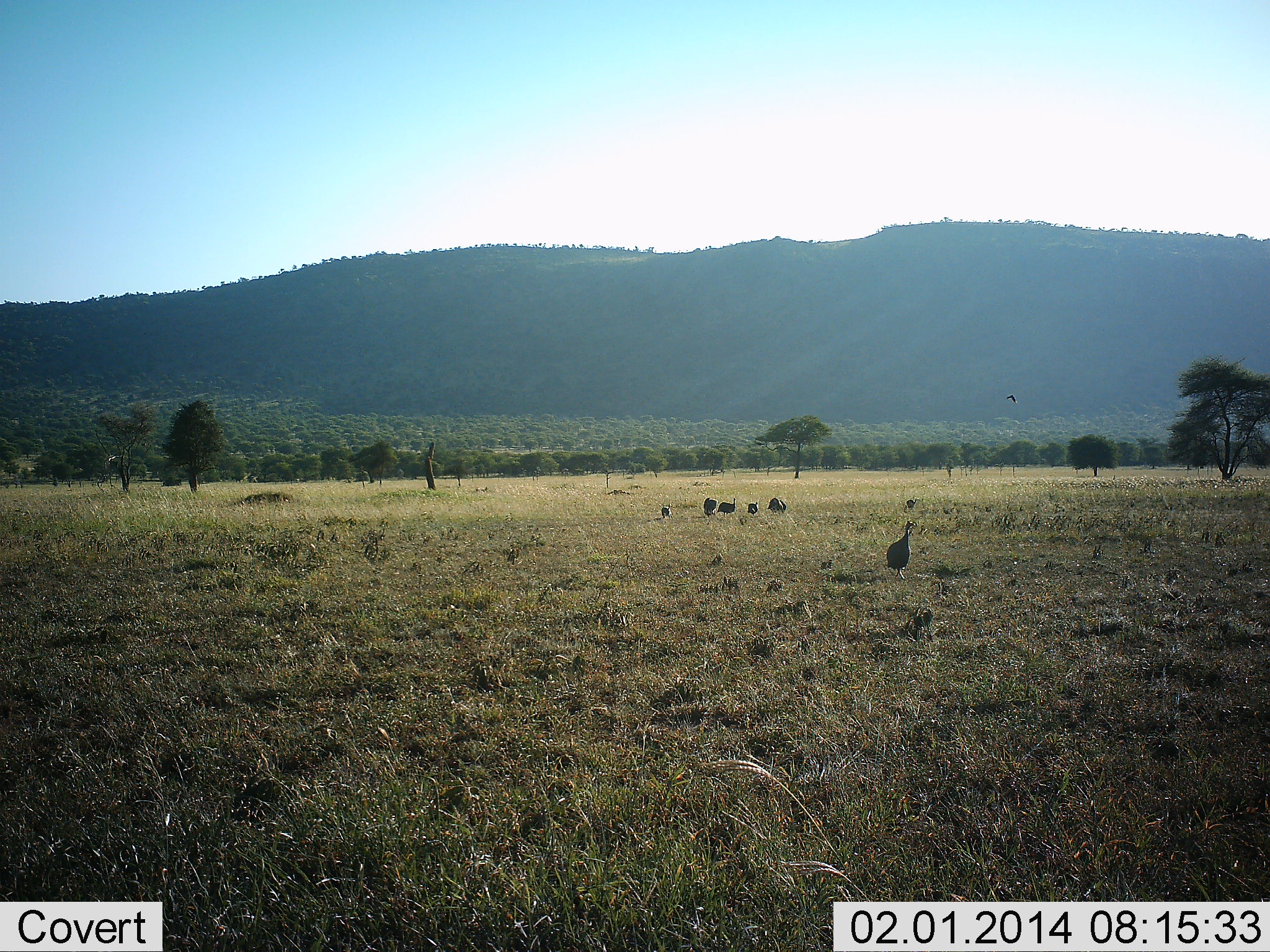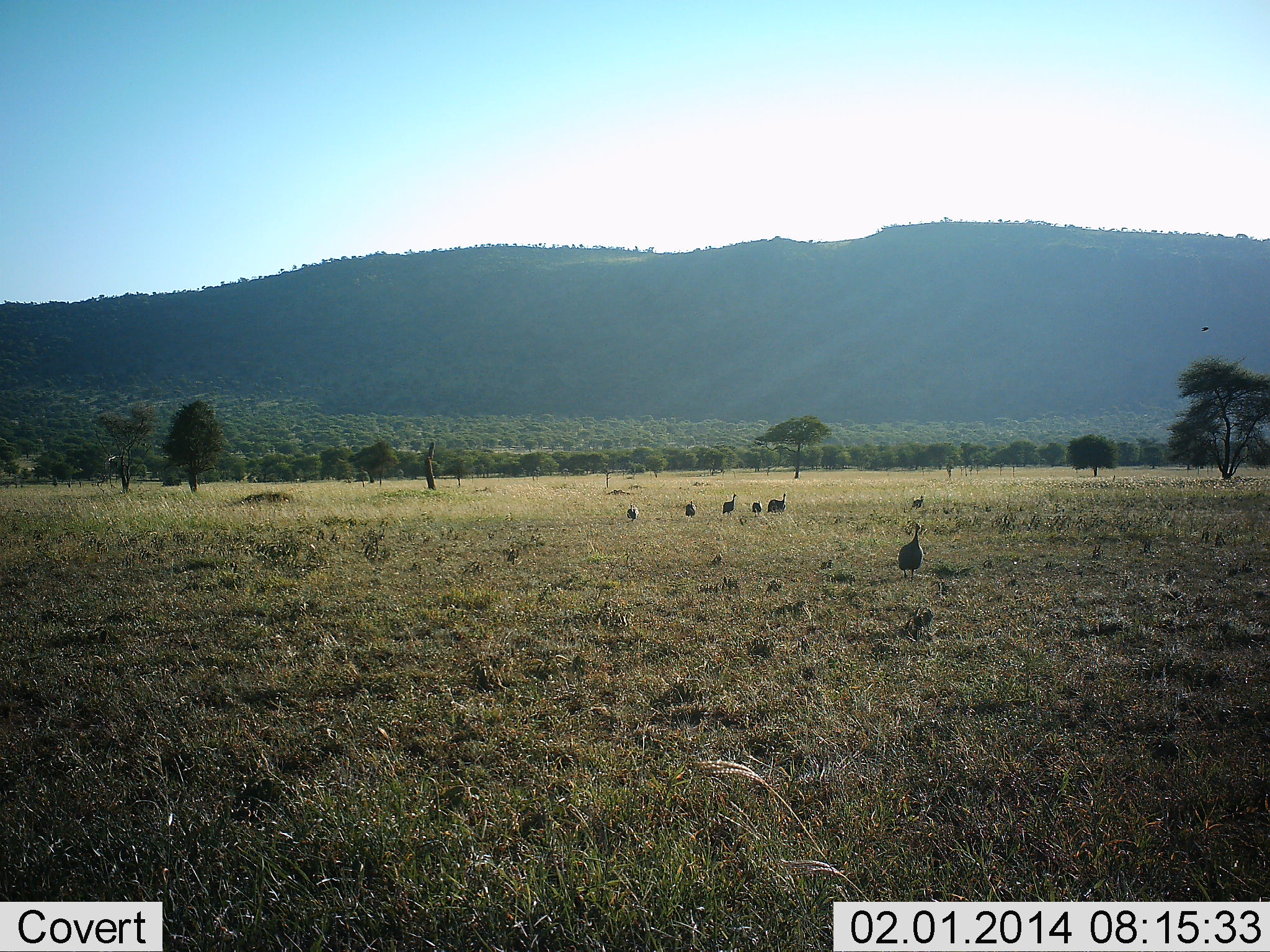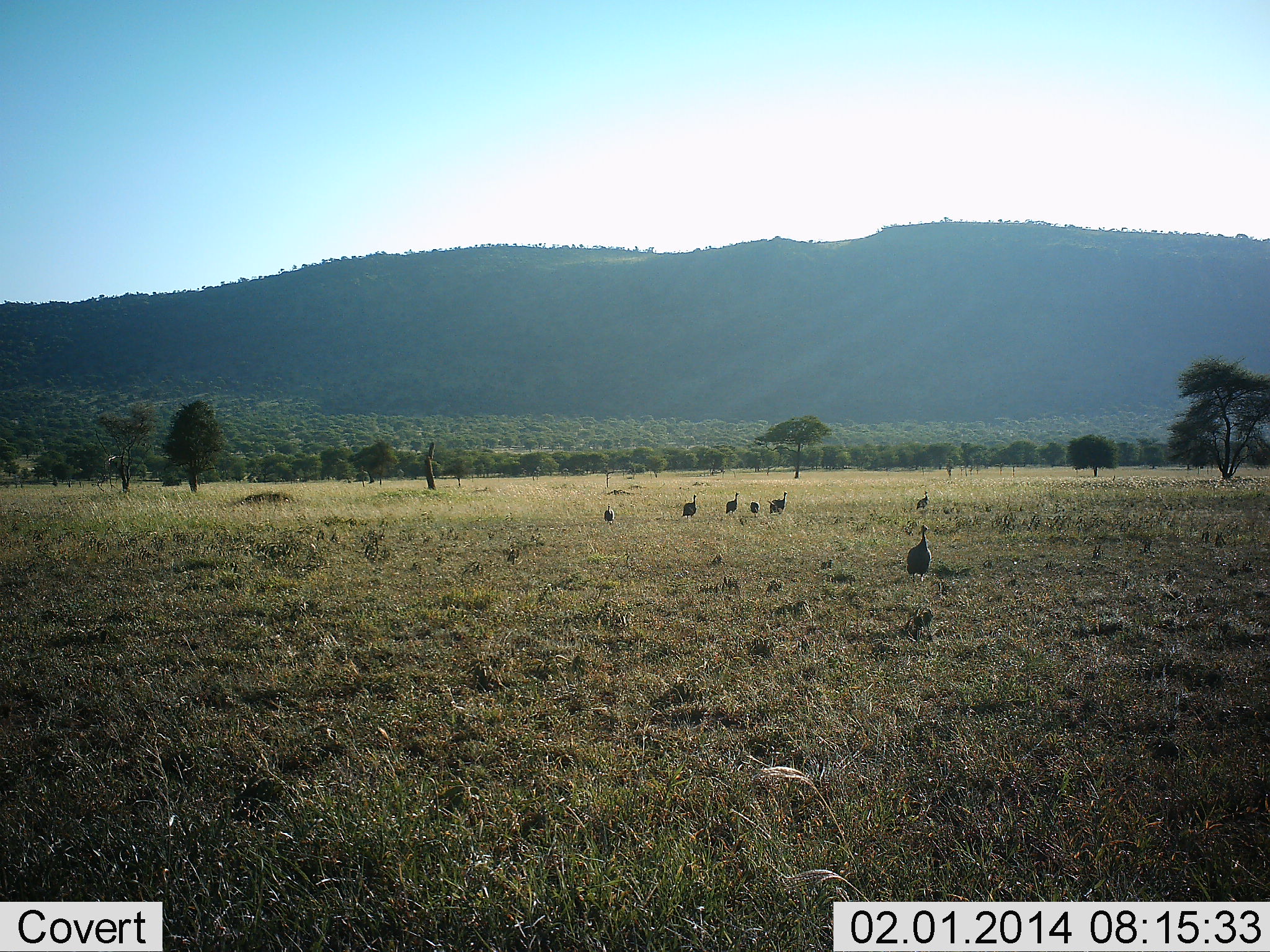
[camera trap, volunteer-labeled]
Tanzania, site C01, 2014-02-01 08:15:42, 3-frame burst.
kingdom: Animalia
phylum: Chordata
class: Aves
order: Galliformes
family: Numididae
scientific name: Numididae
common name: guinea fowl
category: guineafowl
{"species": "guineafowl (guinea fowl) (Numididae)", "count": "7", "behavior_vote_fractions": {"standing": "29%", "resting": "0%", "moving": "86%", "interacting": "0%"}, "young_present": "0%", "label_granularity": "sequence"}